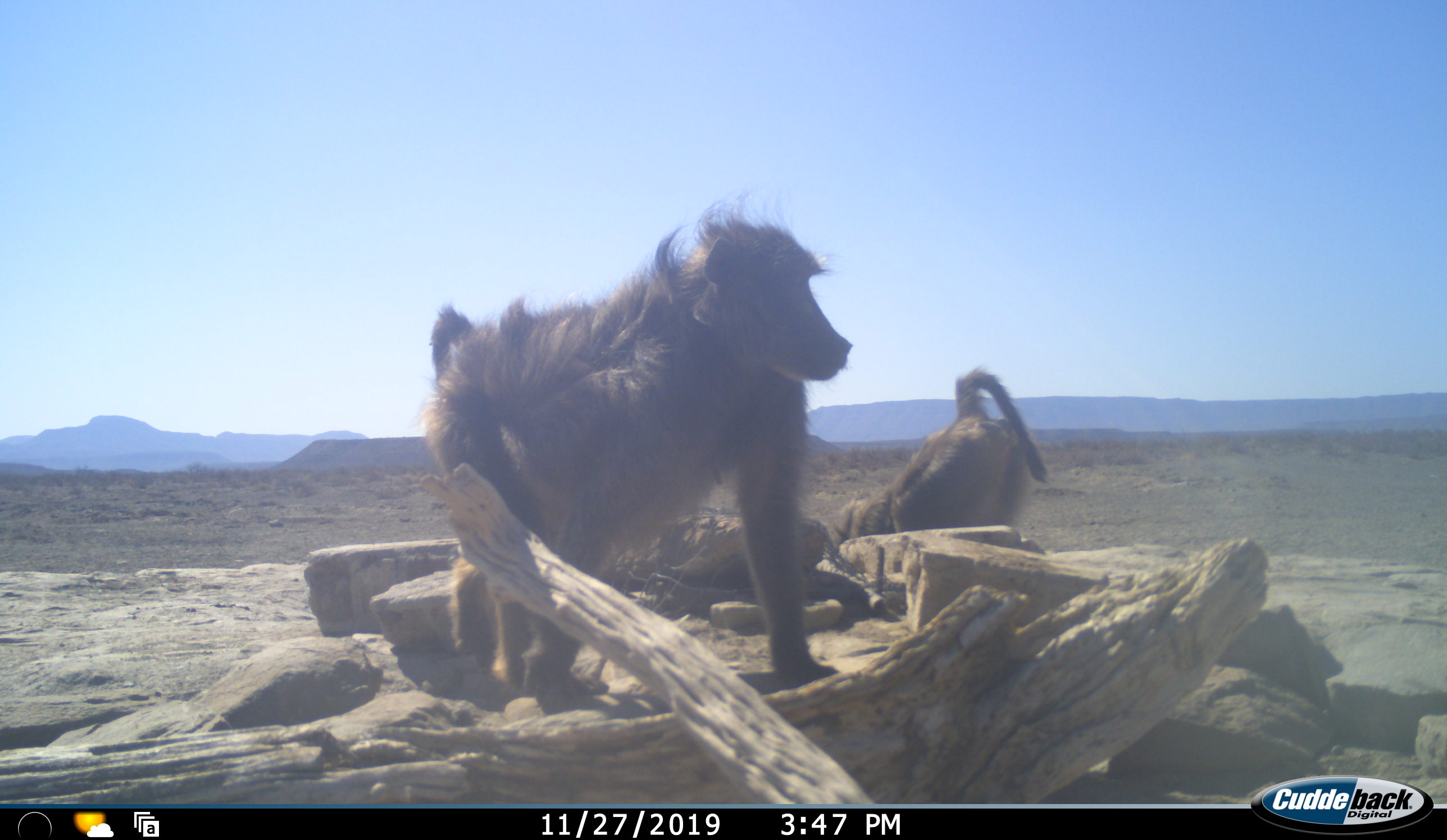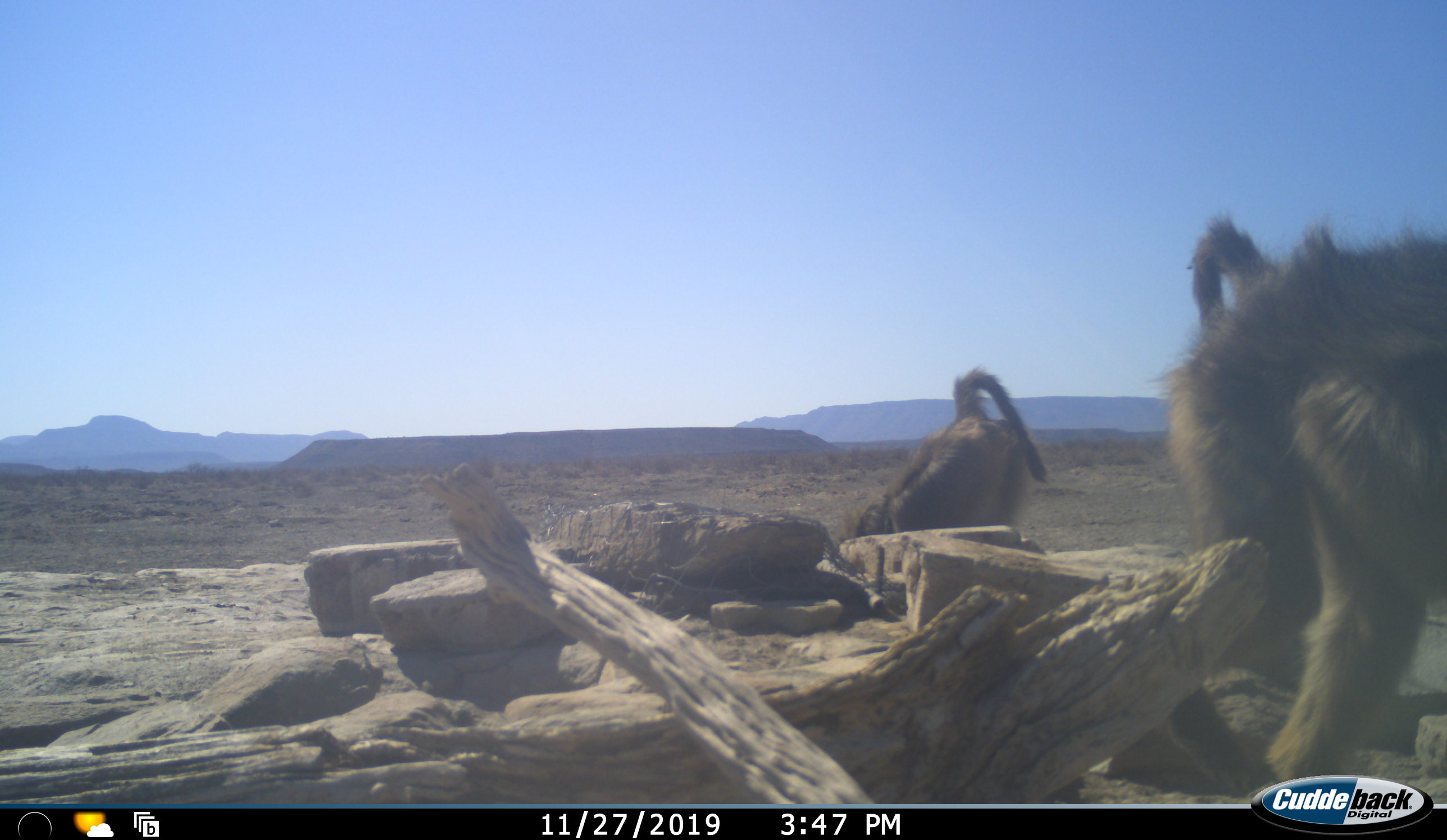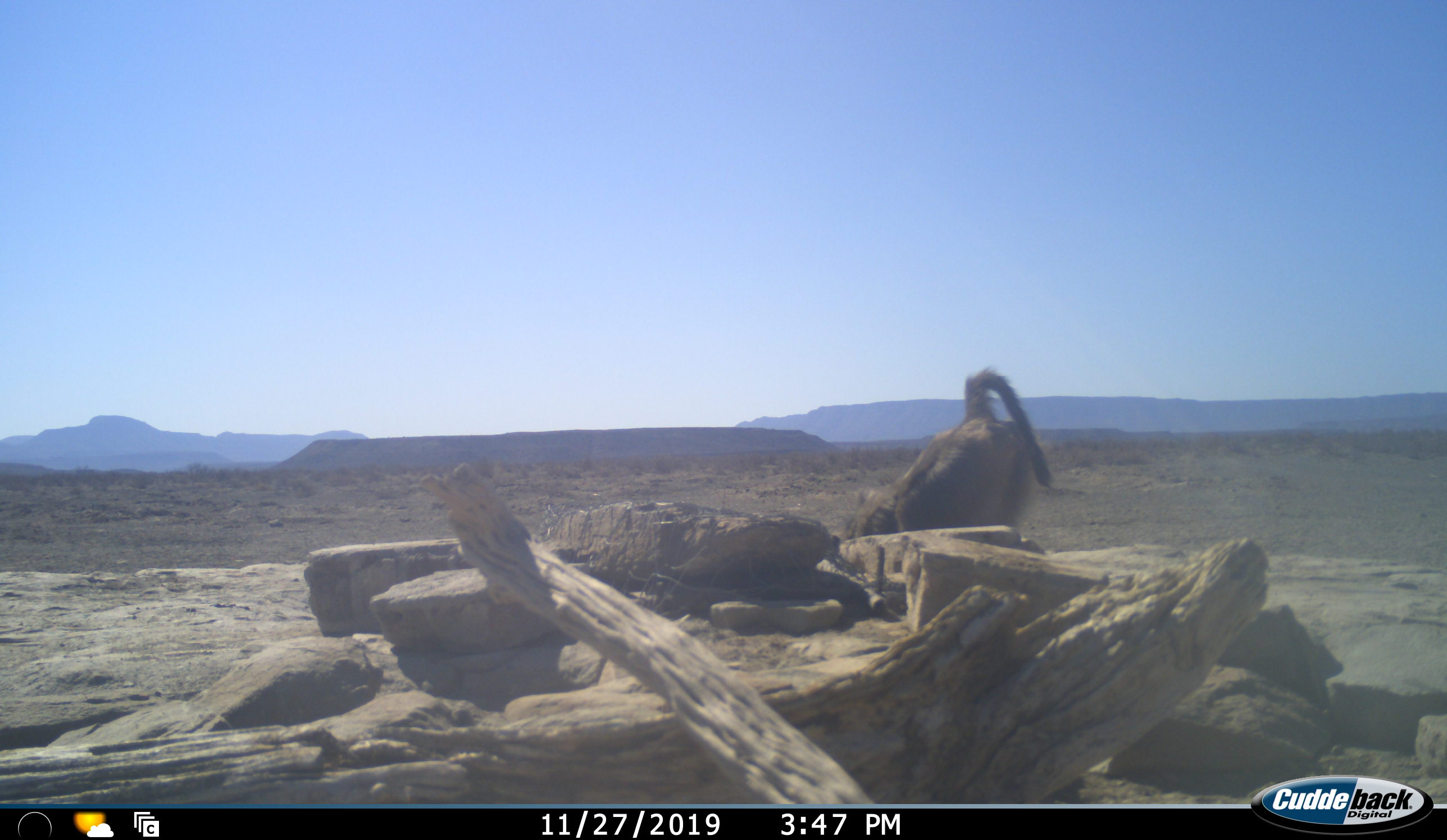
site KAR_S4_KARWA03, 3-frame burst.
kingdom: Animalia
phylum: Chordata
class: Mammalia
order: Primates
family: Cercopithecidae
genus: Papio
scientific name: Papio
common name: baboon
Baboon (Papio), count 2. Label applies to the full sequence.